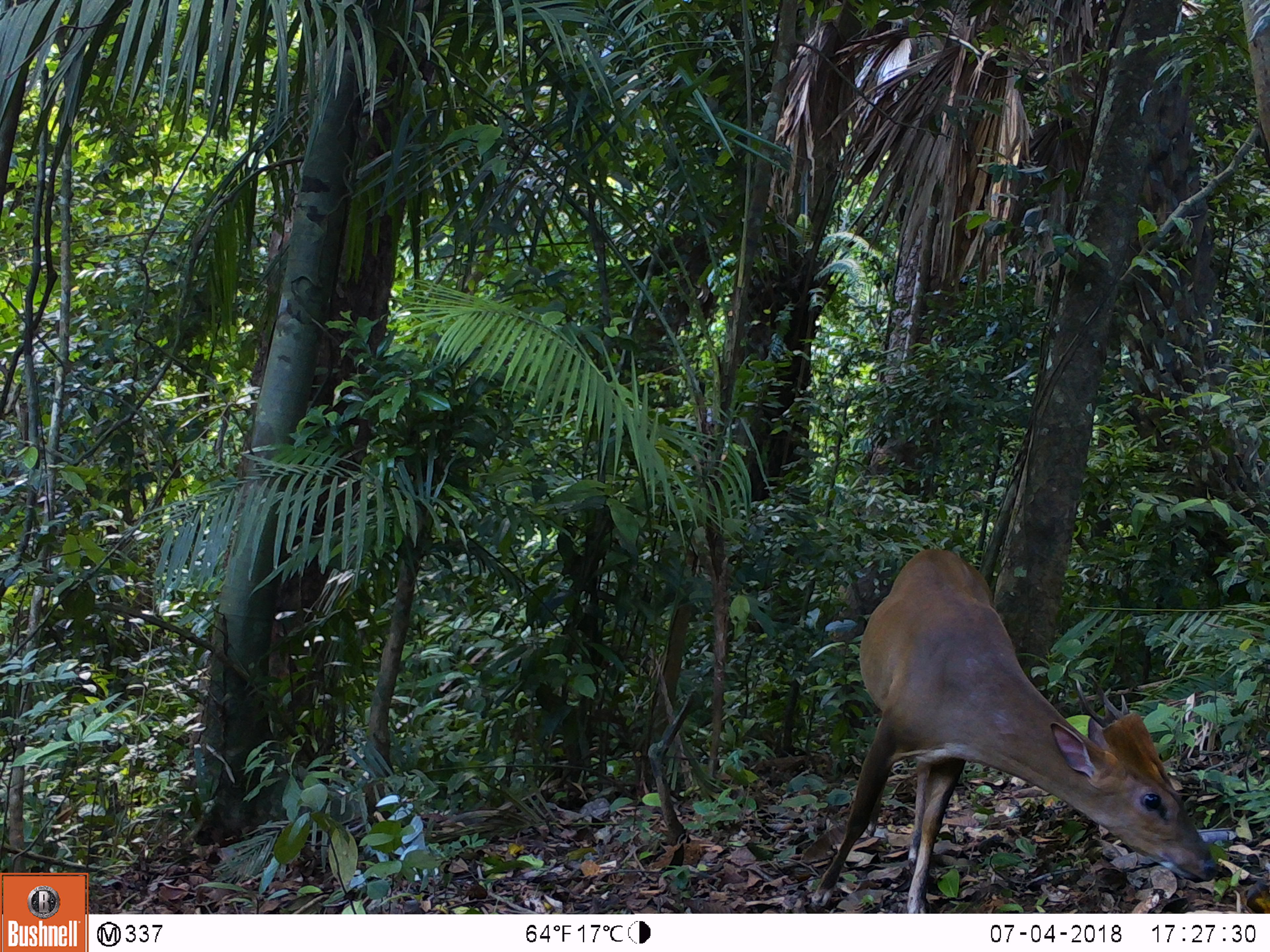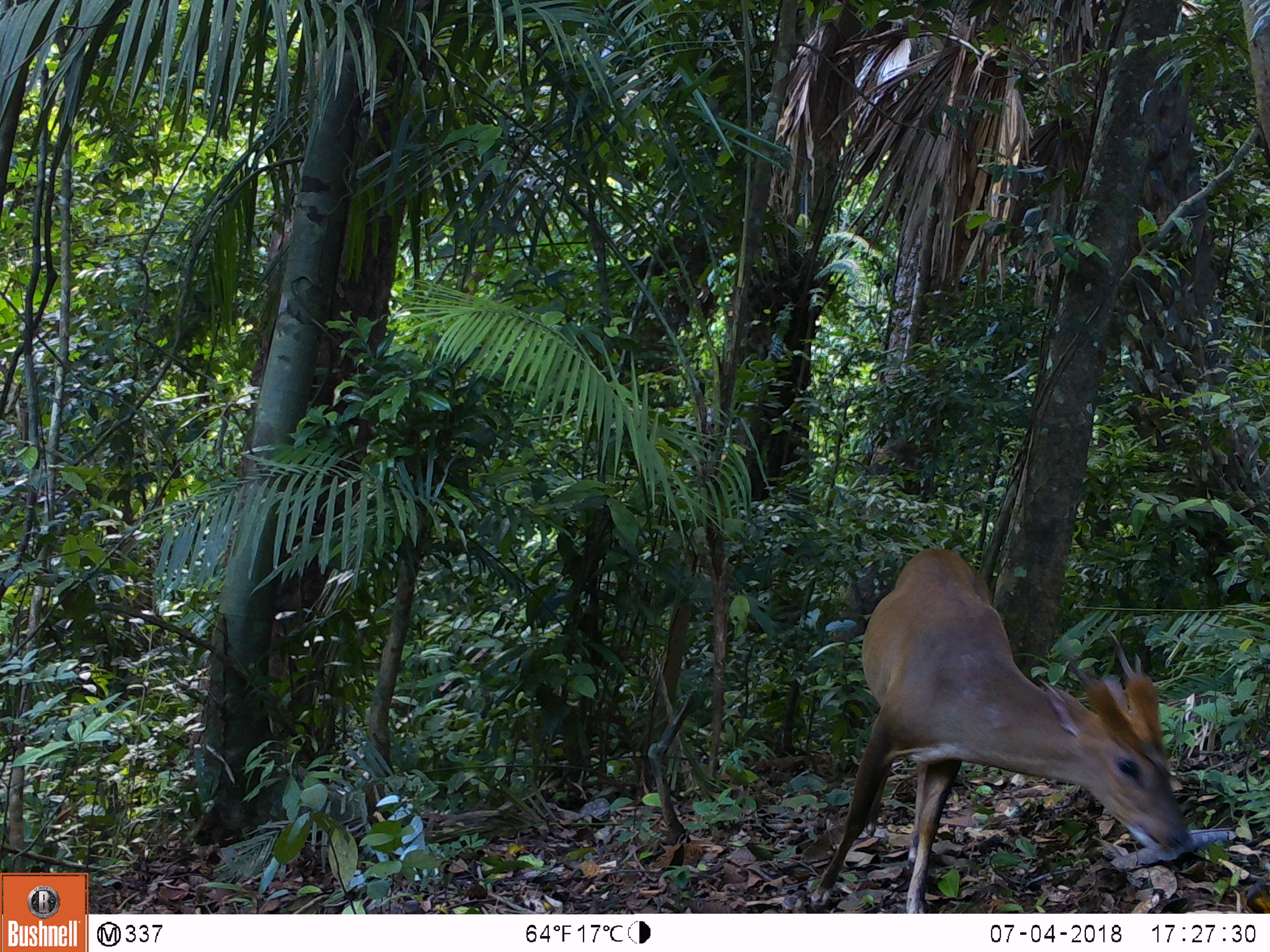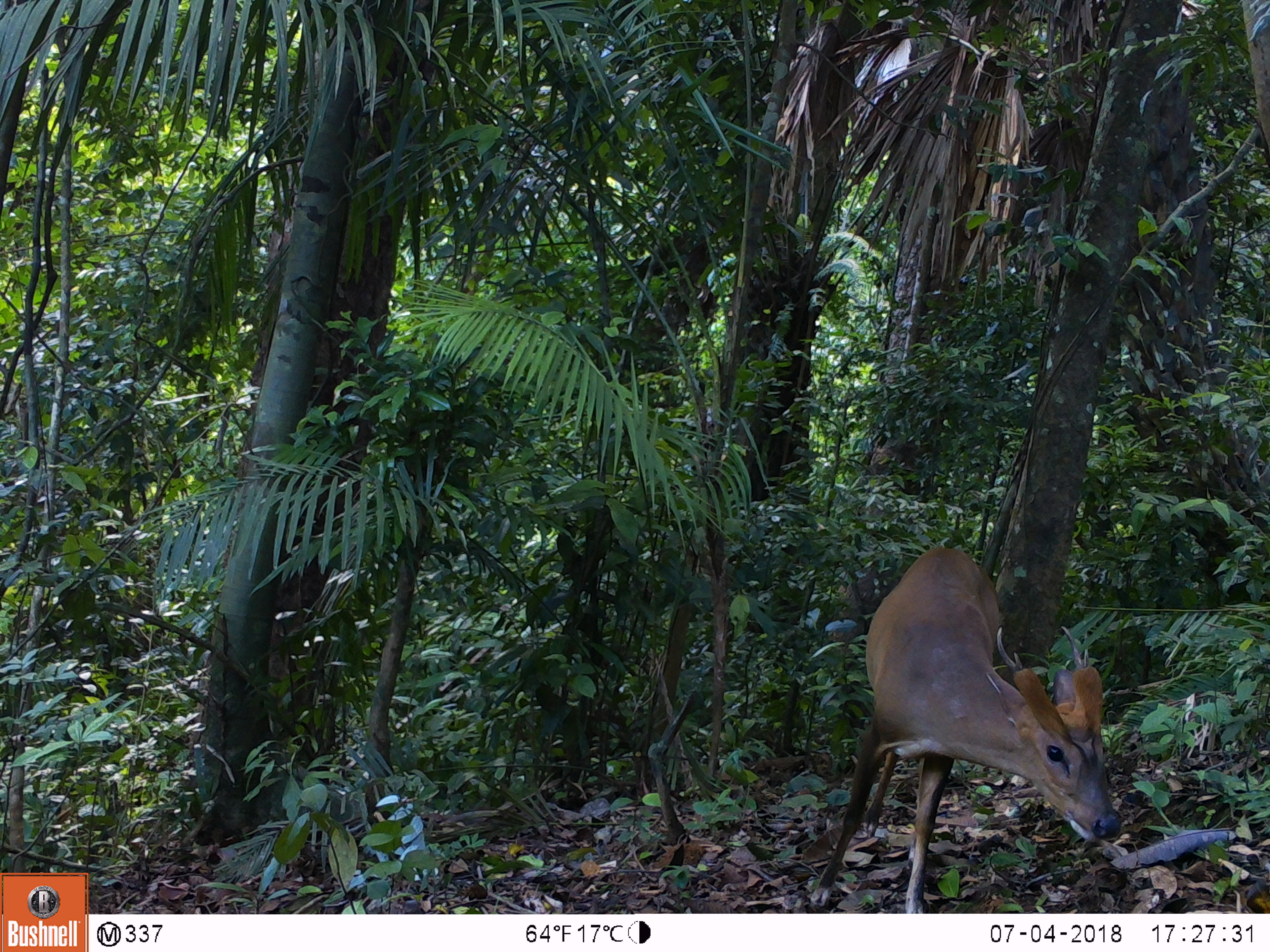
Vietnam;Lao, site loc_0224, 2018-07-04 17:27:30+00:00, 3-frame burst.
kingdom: Animalia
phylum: Chordata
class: Mammalia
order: Artiodactyla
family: Cervidae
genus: Muntiacus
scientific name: Muntiacus vuquangensis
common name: large-antlered muntjac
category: large antlered muntjac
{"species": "large antlered muntjac (large-antlered muntjac) (Muntiacus vuquangensis)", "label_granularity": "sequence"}